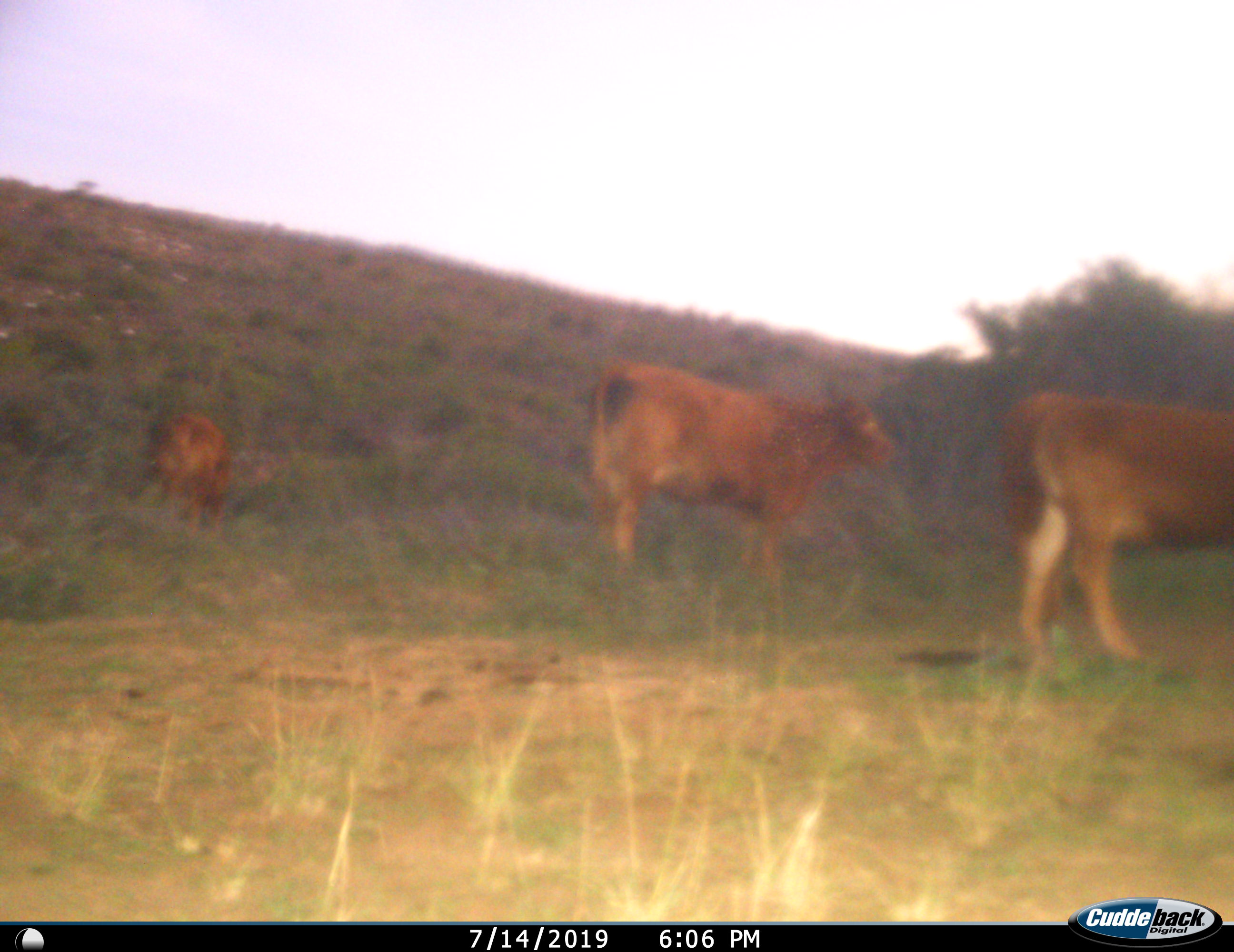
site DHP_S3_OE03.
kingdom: Animalia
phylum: Chordata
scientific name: Vertebrata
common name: domestic animal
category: domesticanimal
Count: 3.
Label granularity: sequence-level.